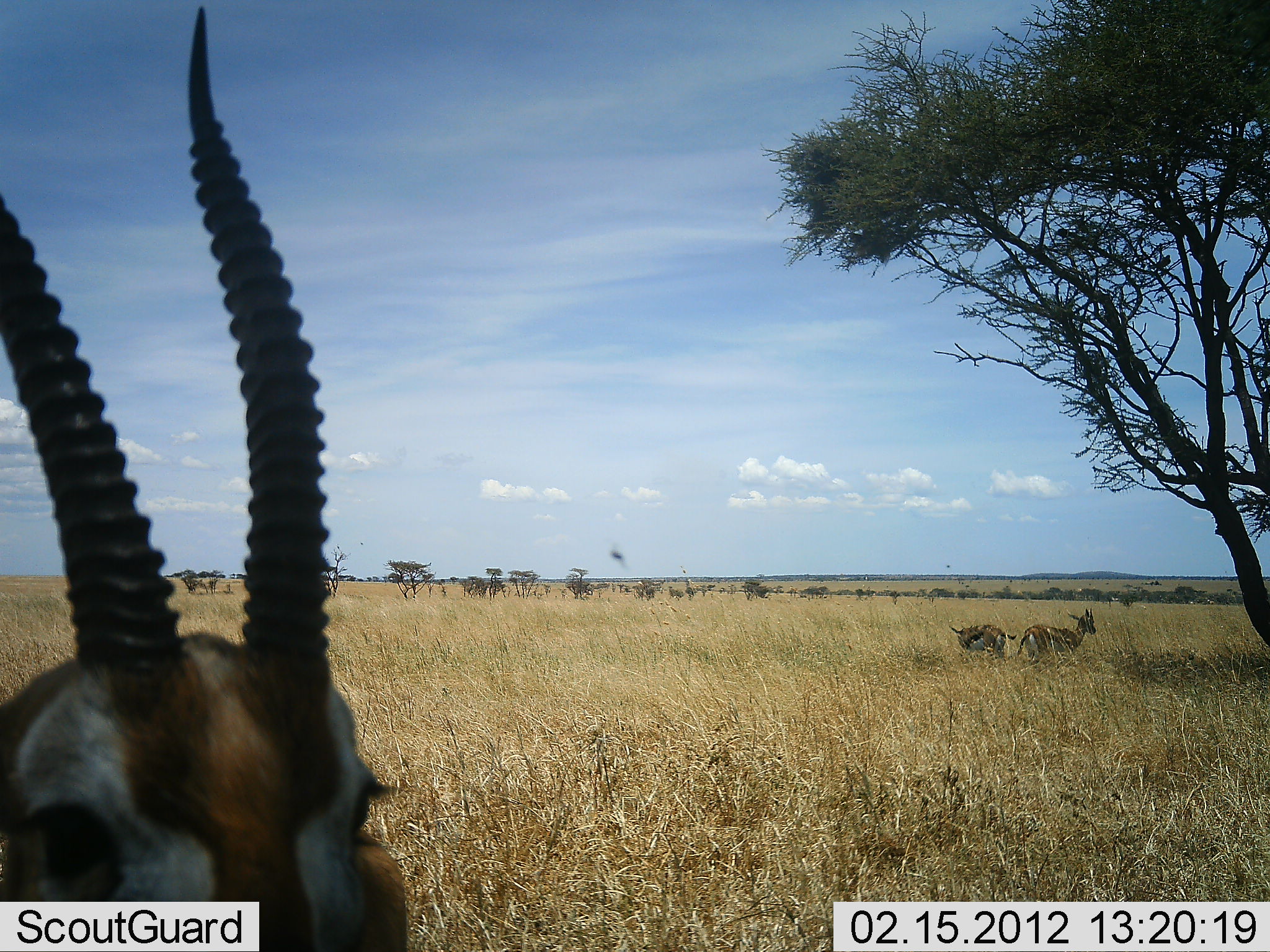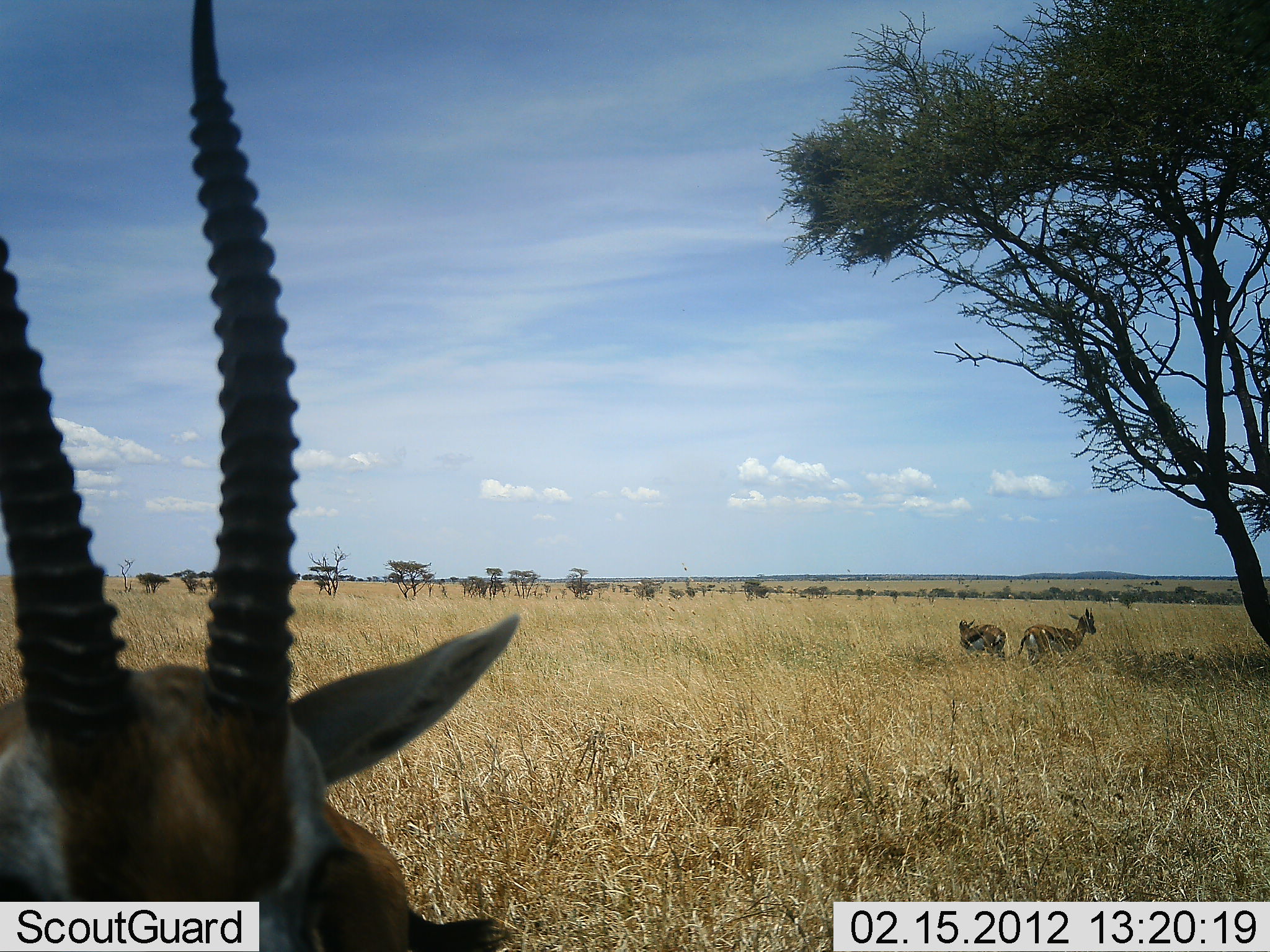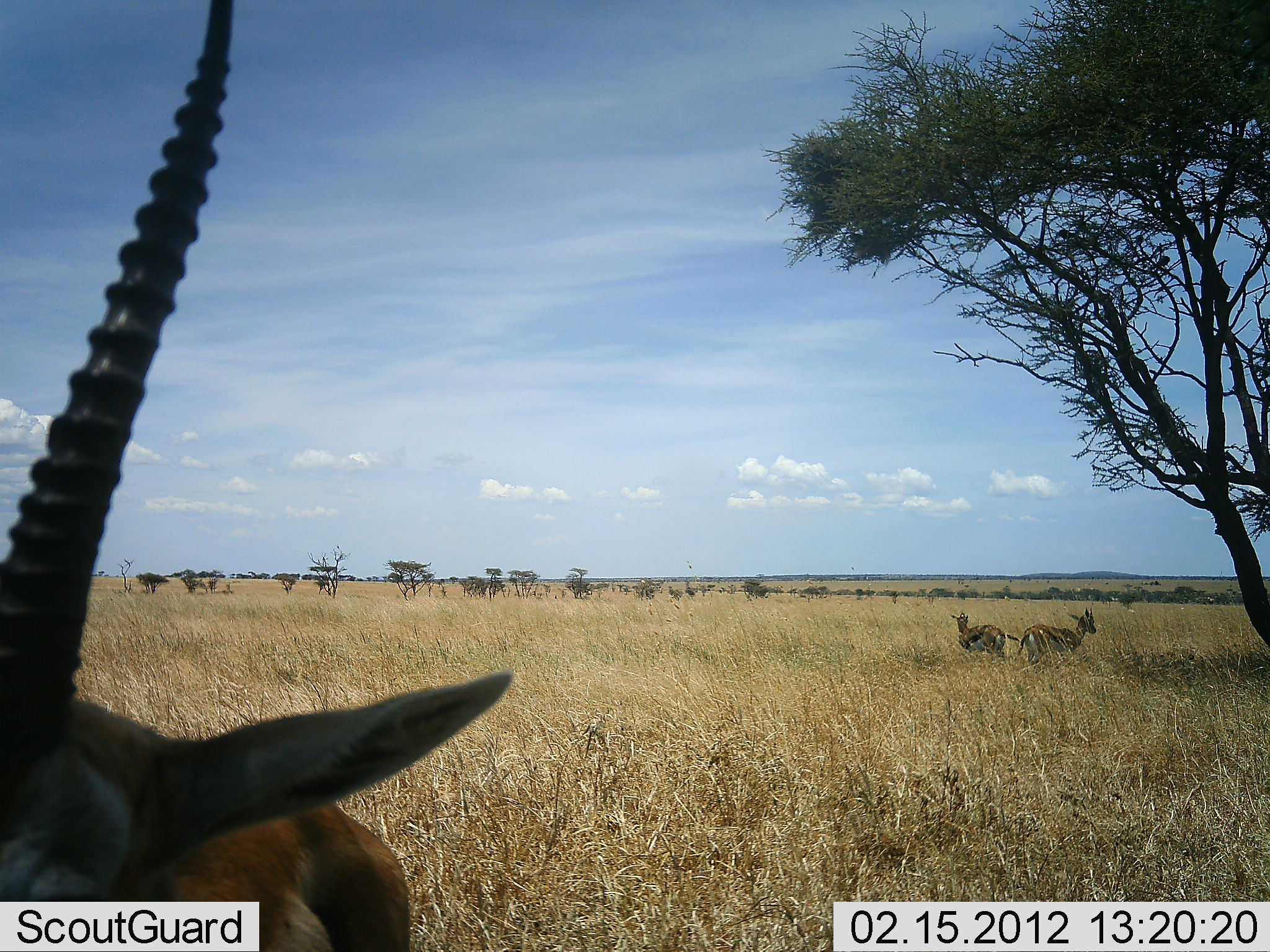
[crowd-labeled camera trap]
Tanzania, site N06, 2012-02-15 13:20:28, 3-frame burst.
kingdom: Animalia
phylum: Chordata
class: Mammalia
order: Artiodactyla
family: Bovidae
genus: Eudorcas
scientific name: Eudorcas thomsonii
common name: thomson's gazelle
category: gazellethomsons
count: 3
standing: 96%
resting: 4%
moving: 0%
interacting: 4%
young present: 4%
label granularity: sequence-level